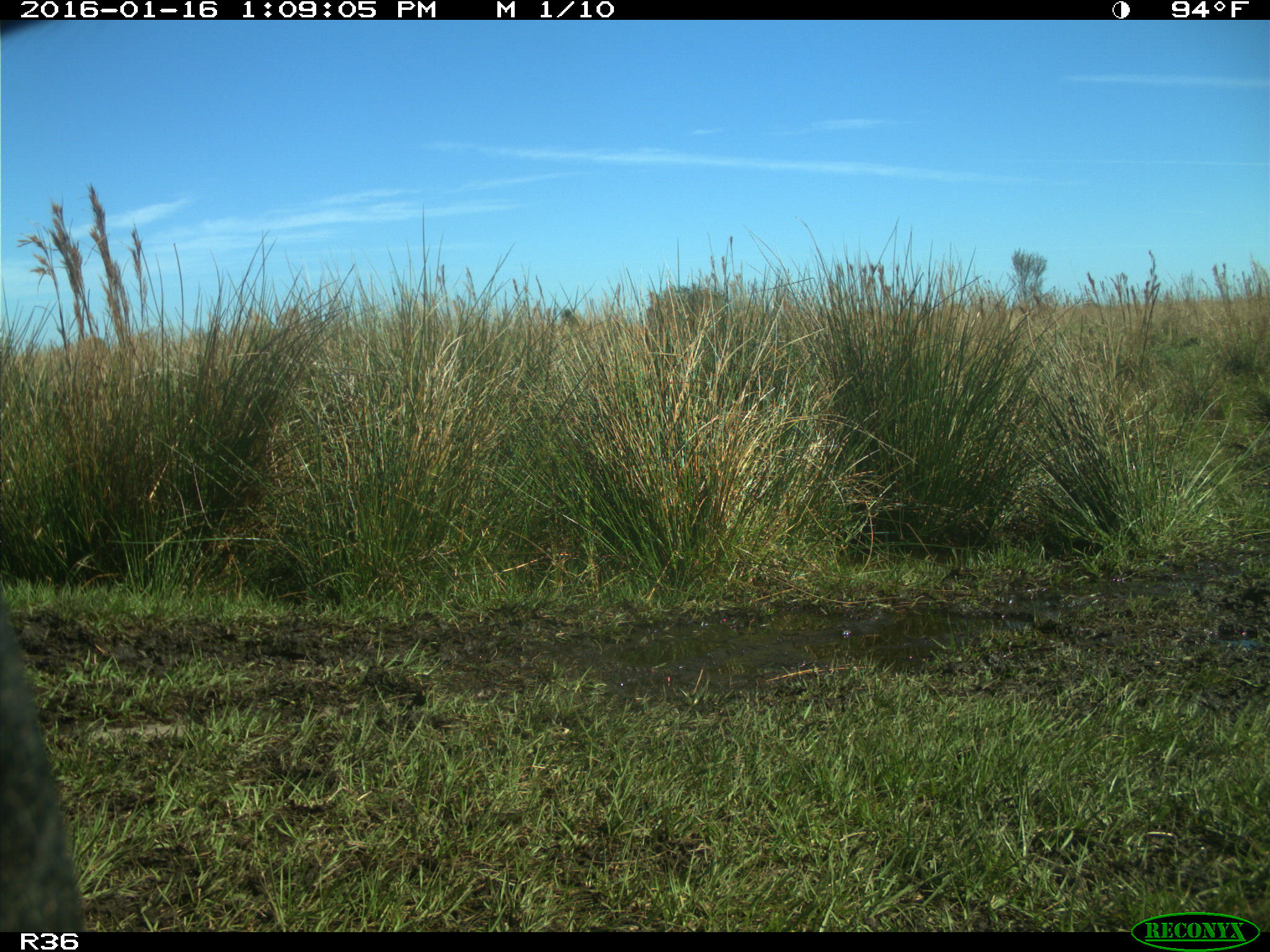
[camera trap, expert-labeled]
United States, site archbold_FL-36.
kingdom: Animalia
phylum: Chordata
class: Mammalia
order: Artiodactyla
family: Bovidae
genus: Bos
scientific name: Bos taurus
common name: domestic cow